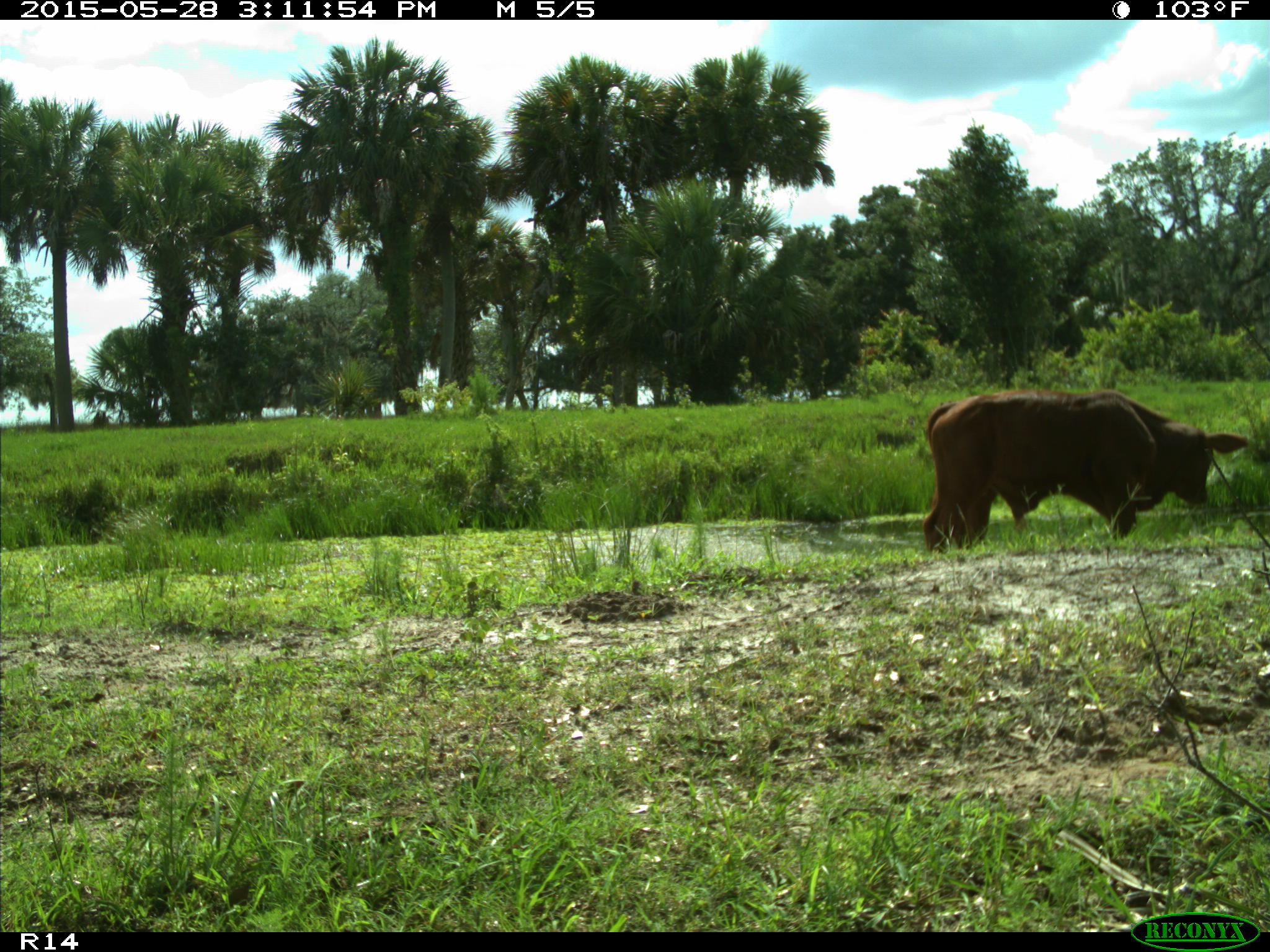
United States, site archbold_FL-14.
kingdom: Animalia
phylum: Chordata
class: Mammalia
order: Artiodactyla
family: Bovidae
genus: Bos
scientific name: Bos taurus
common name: domestic cow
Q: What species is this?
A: Bos taurus (domestic cow).